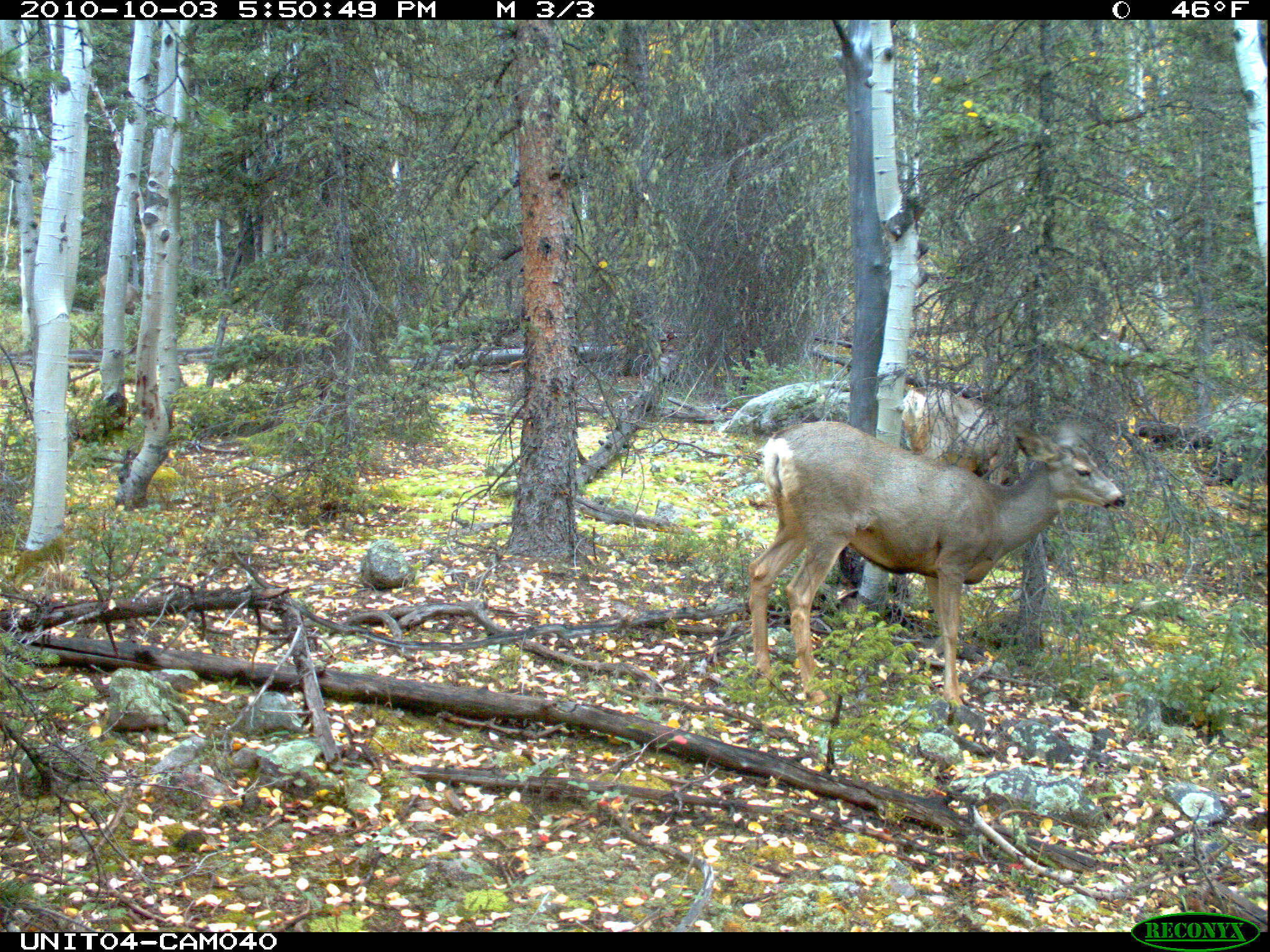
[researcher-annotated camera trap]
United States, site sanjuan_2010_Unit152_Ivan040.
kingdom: Animalia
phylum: Chordata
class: Mammalia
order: Artiodactyla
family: Cervidae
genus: Odocoileus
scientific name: Odocoileus hemionus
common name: mule deer